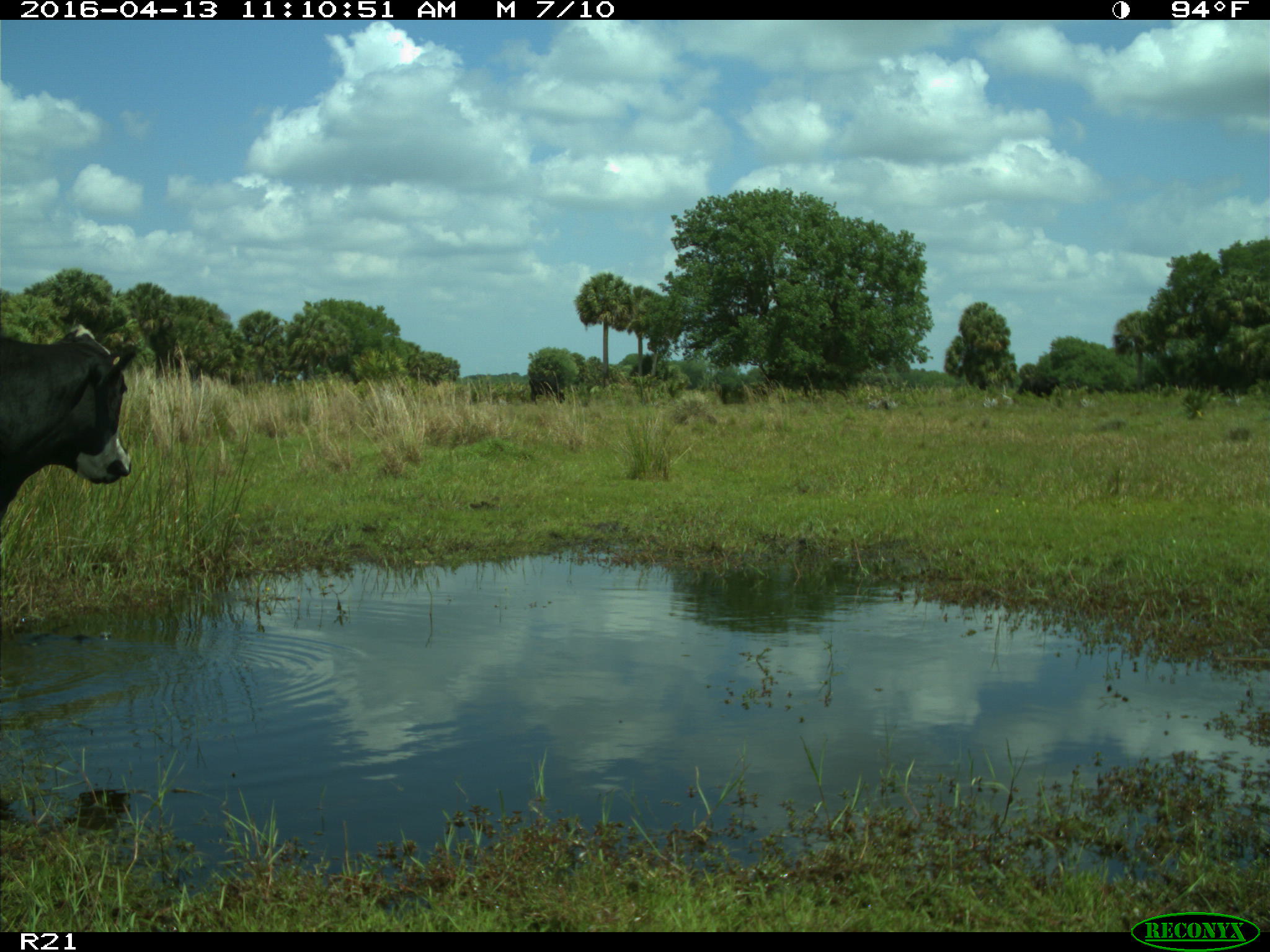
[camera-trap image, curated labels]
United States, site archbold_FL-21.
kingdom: Animalia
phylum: Chordata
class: Mammalia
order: Artiodactyla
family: Bovidae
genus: Bos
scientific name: Bos taurus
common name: domestic cow